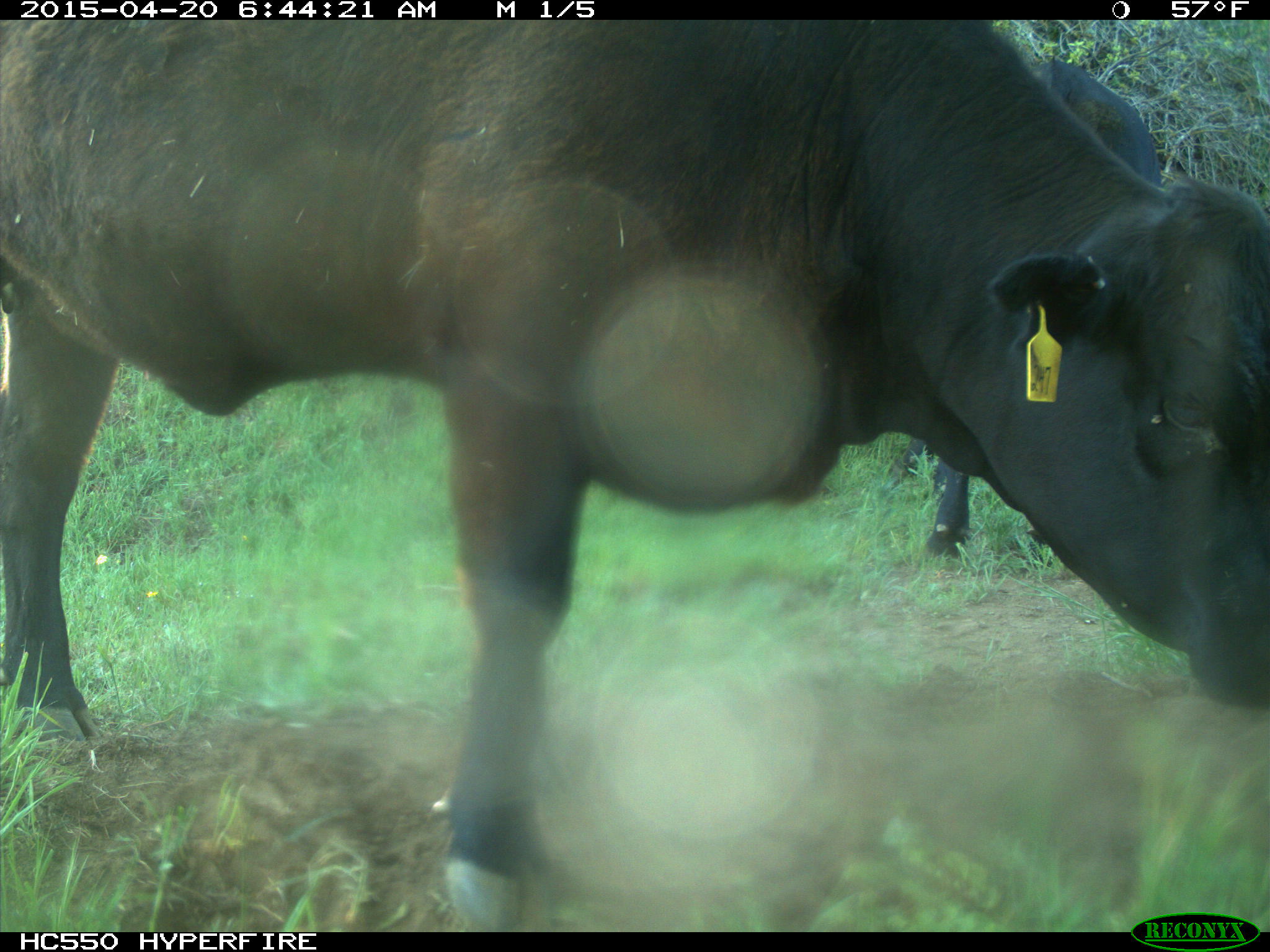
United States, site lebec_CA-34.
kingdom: Animalia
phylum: Chordata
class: Mammalia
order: Artiodactyla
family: Bovidae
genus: Bos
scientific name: Bos taurus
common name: domestic cow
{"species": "Bos taurus (domestic cow)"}